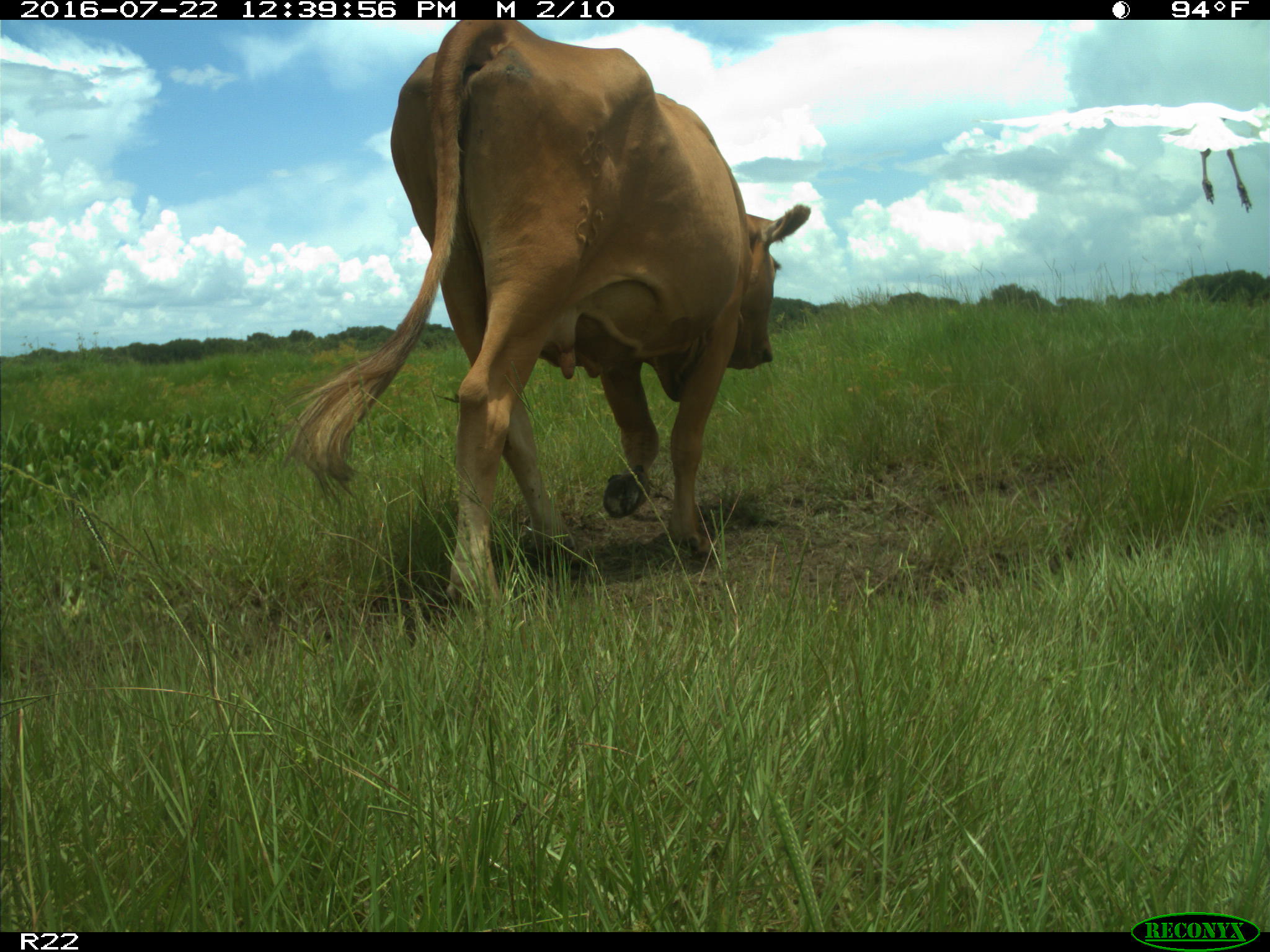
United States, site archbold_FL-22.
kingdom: Animalia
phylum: Chordata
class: Mammalia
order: Artiodactyla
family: Bovidae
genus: Bos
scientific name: Bos taurus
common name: domestic cow